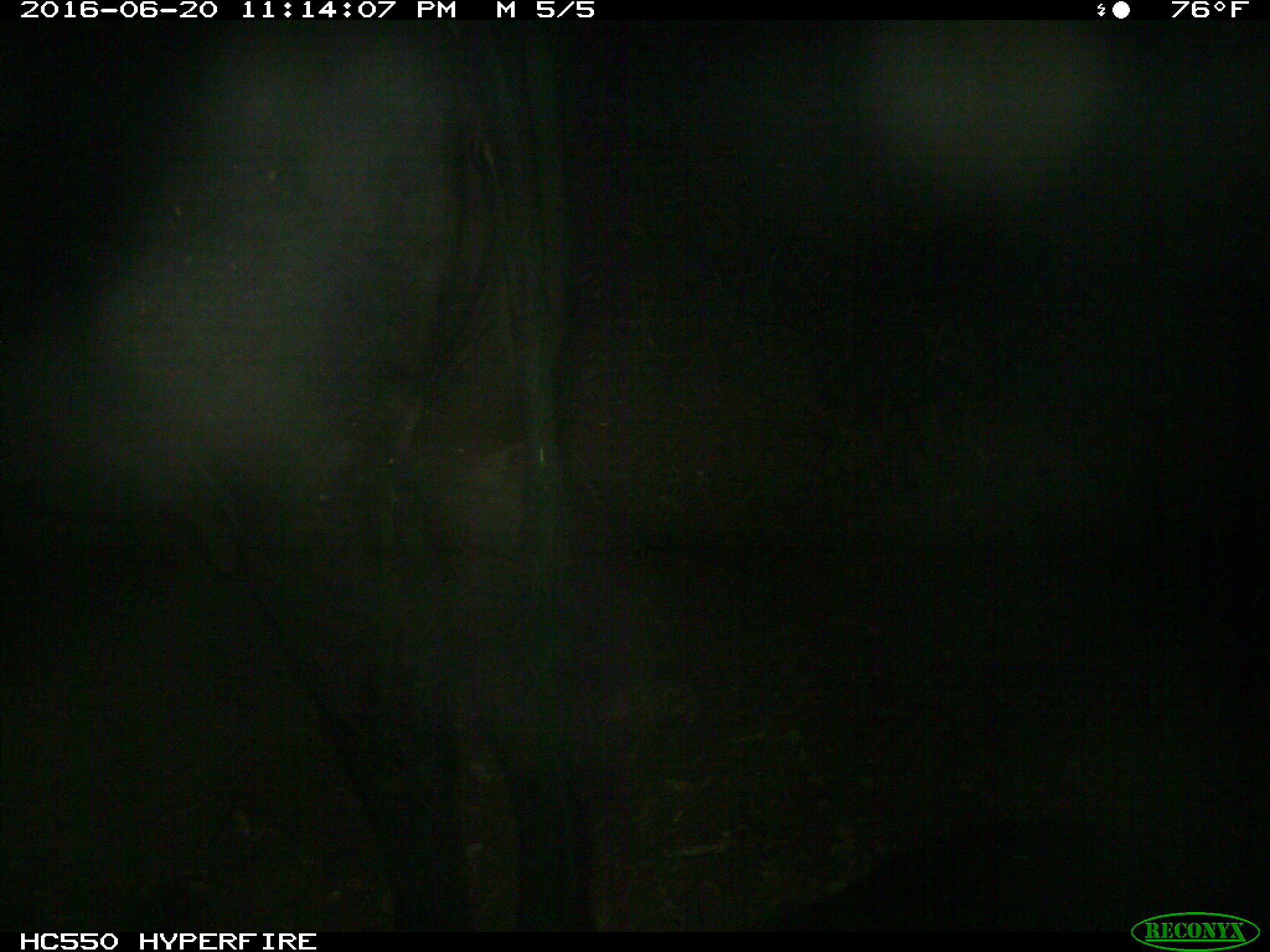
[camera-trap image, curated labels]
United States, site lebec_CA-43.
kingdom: Animalia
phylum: Chordata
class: Mammalia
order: Artiodactyla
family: Bovidae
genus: Bos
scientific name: Bos taurus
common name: domestic cow